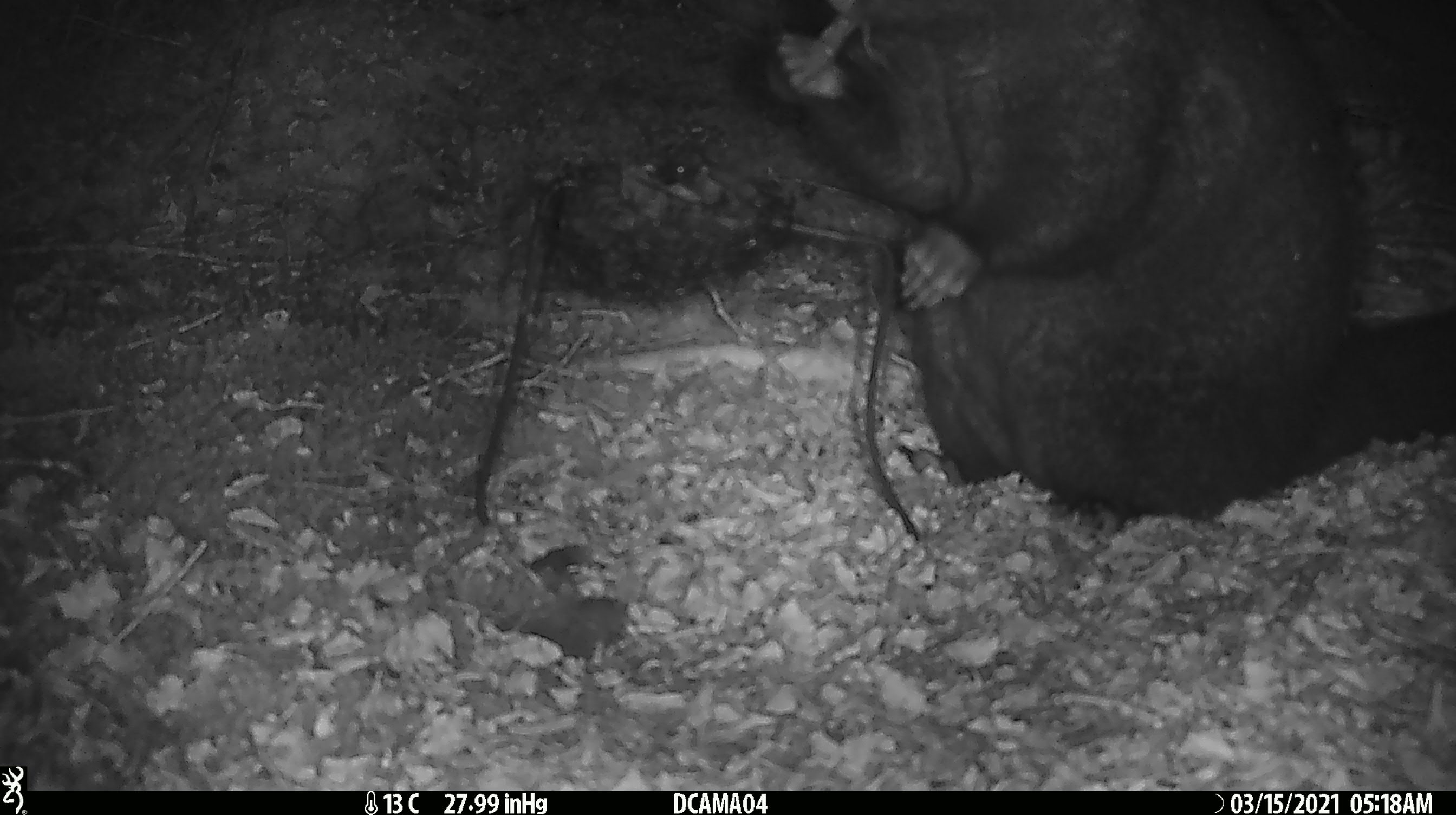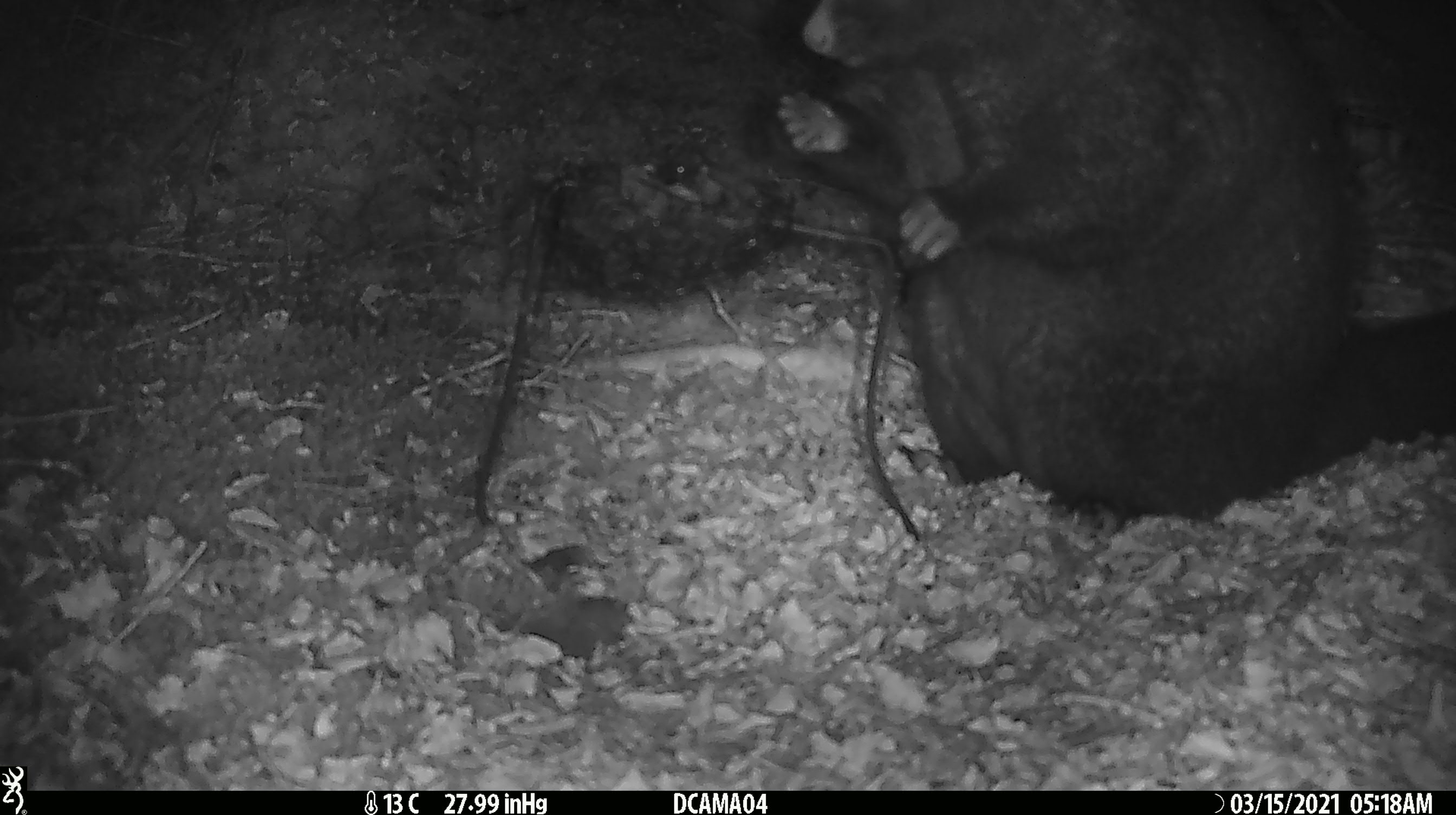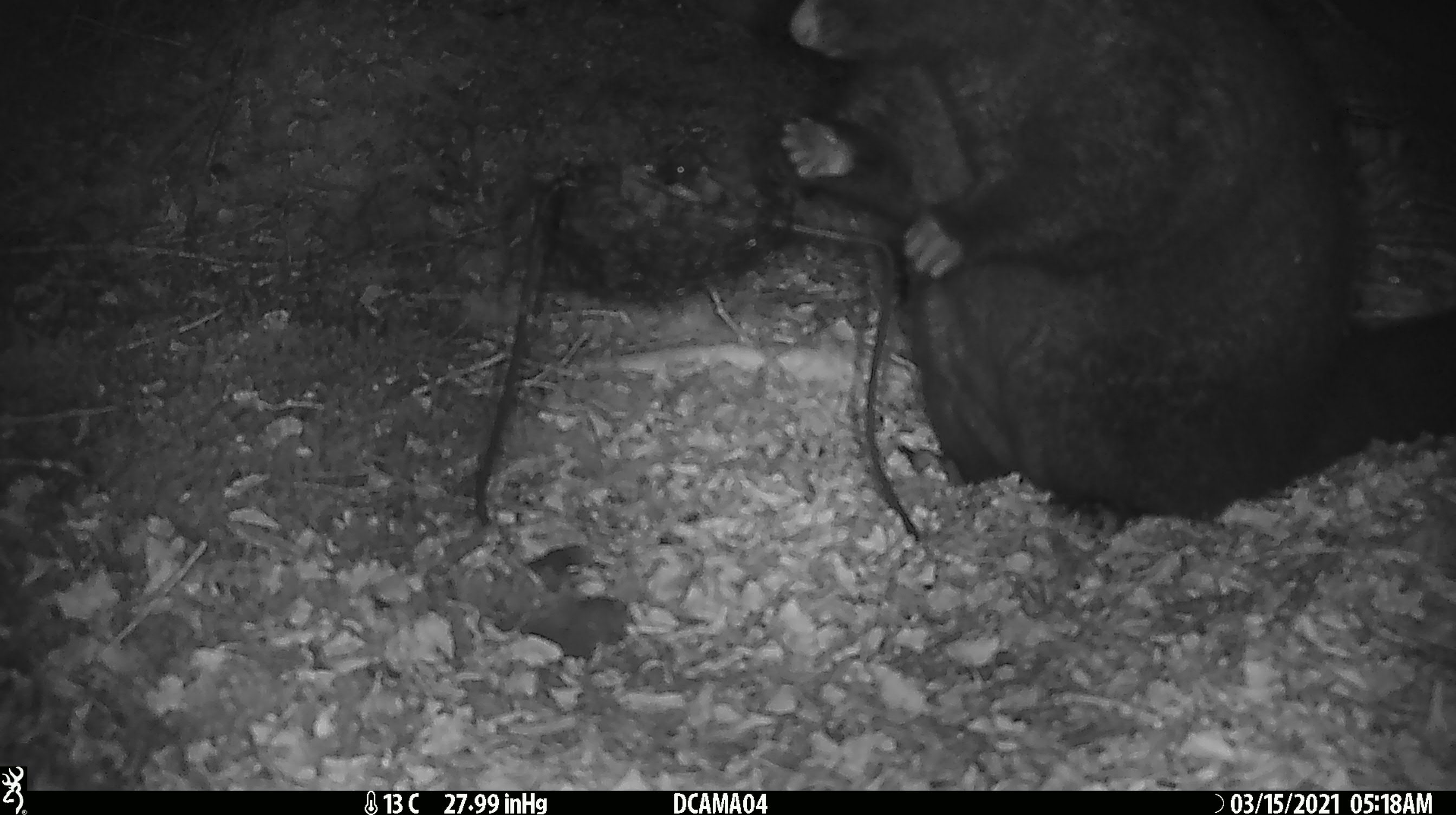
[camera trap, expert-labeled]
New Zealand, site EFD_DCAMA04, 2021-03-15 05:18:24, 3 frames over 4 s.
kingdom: Animalia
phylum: Chordata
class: Mammalia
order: Diprotodontia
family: Phalangeridae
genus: Trichosurus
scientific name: Trichosurus vulpecula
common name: common brushtail possum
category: possum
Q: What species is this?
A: Possum (common brushtail possum) (Trichosurus vulpecula).